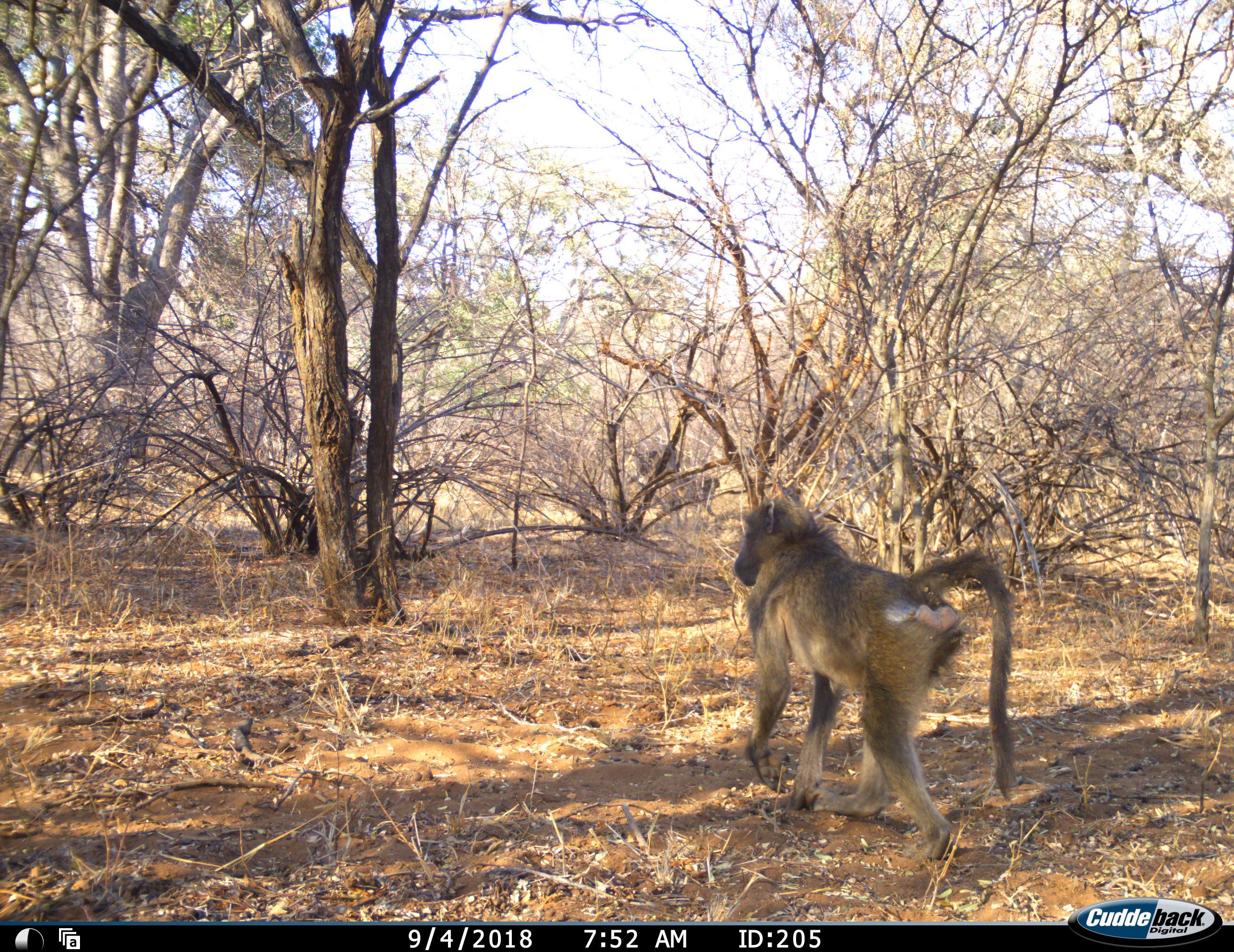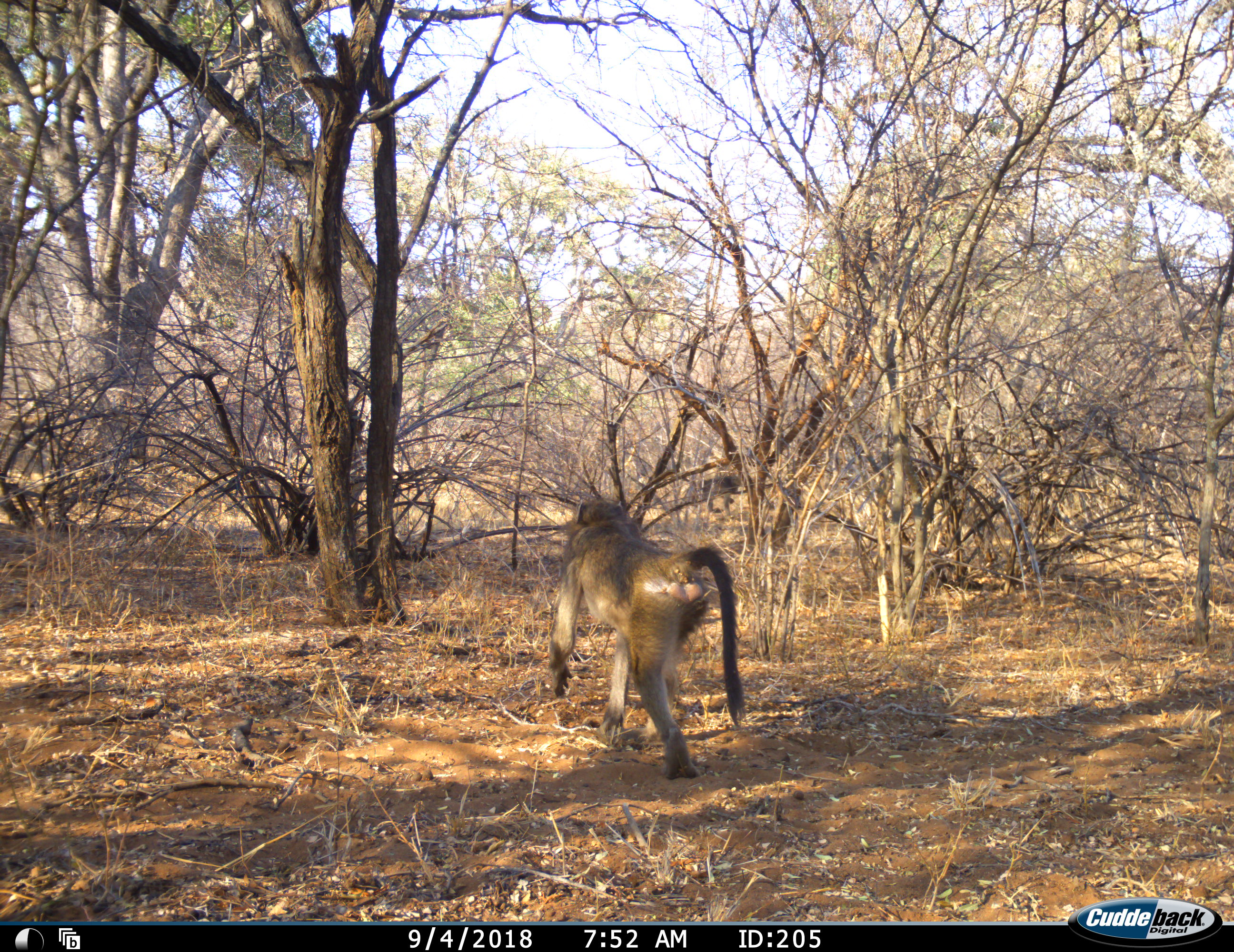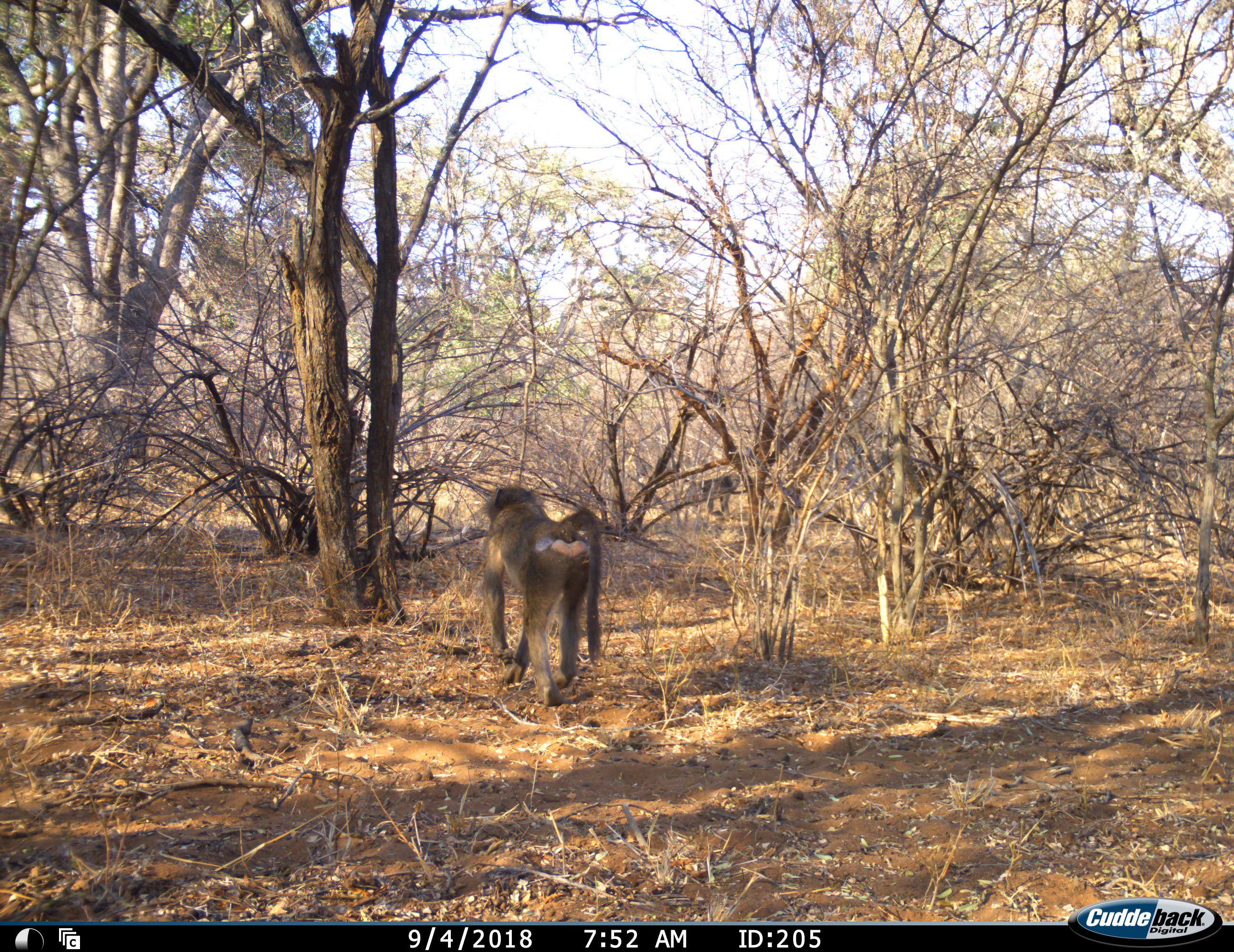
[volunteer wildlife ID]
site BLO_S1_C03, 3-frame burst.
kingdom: Animalia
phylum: Chordata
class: Mammalia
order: Primates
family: Cercopithecidae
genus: Papio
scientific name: Papio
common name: baboon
Baboon (Papio), count 2. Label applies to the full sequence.